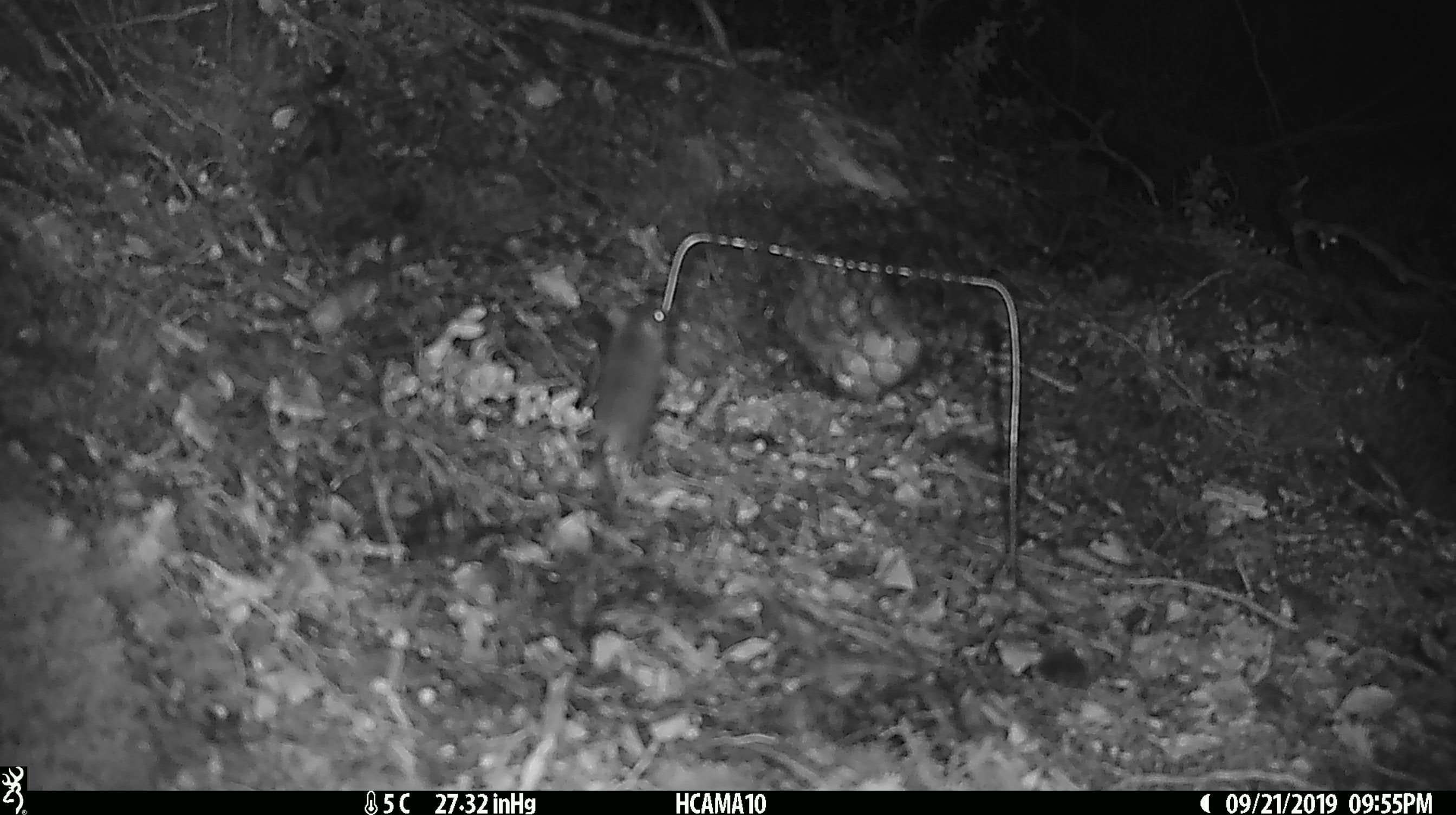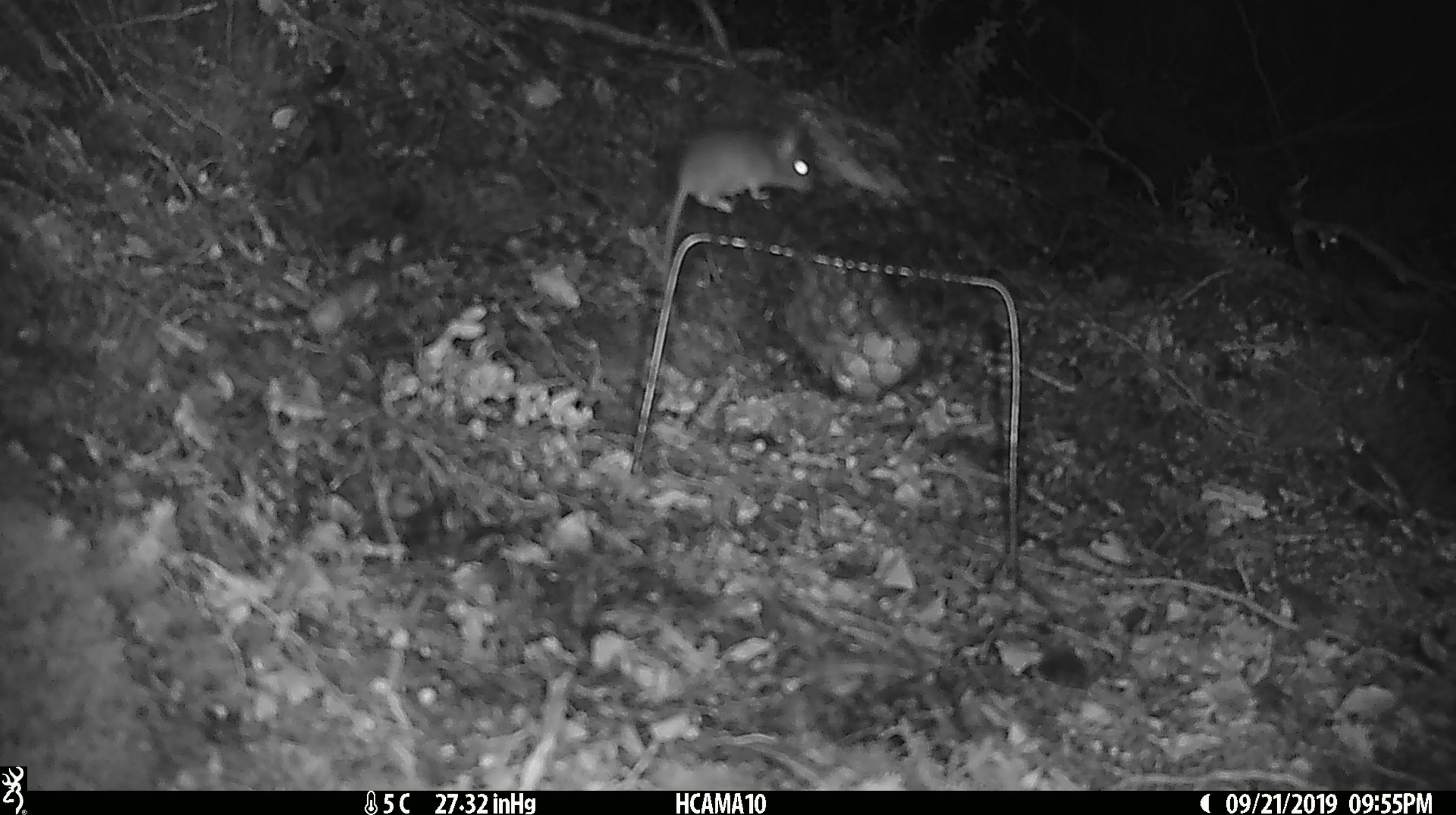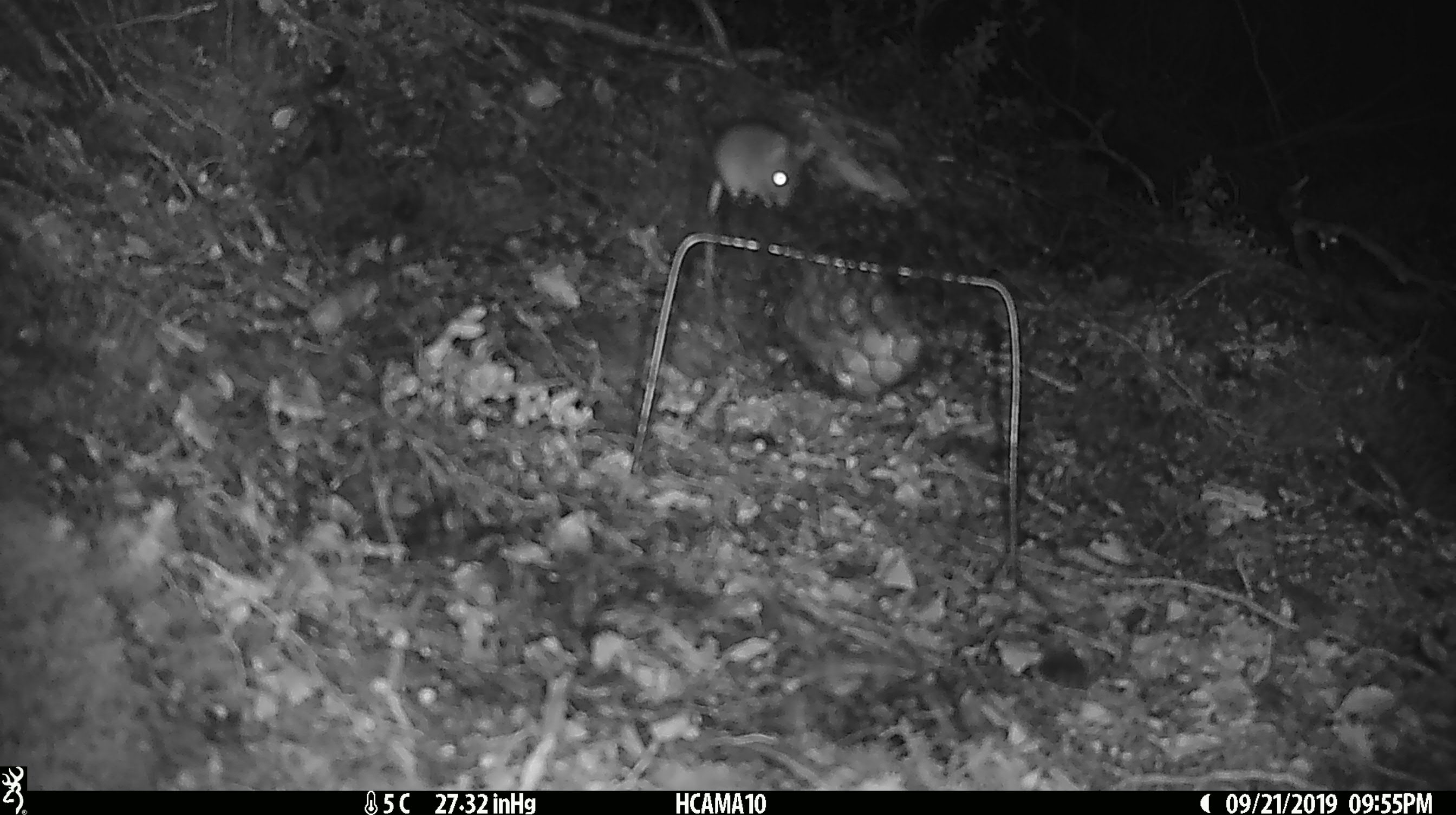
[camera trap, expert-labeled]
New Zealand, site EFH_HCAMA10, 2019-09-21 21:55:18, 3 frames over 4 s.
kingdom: Animalia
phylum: Chordata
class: Mammalia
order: Rodentia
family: Muridae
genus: Mus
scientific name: Mus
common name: mouse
Mouse (Mus).